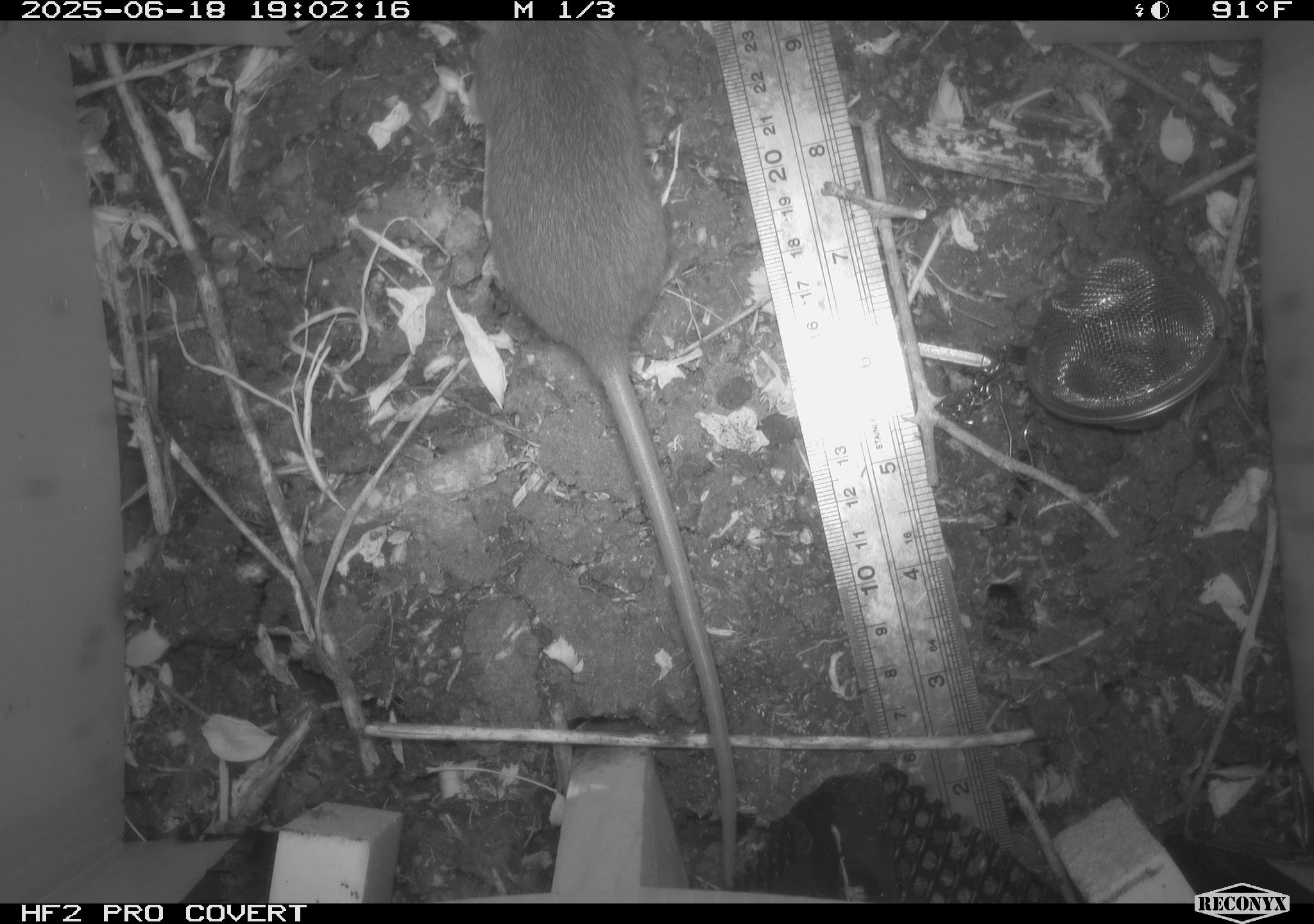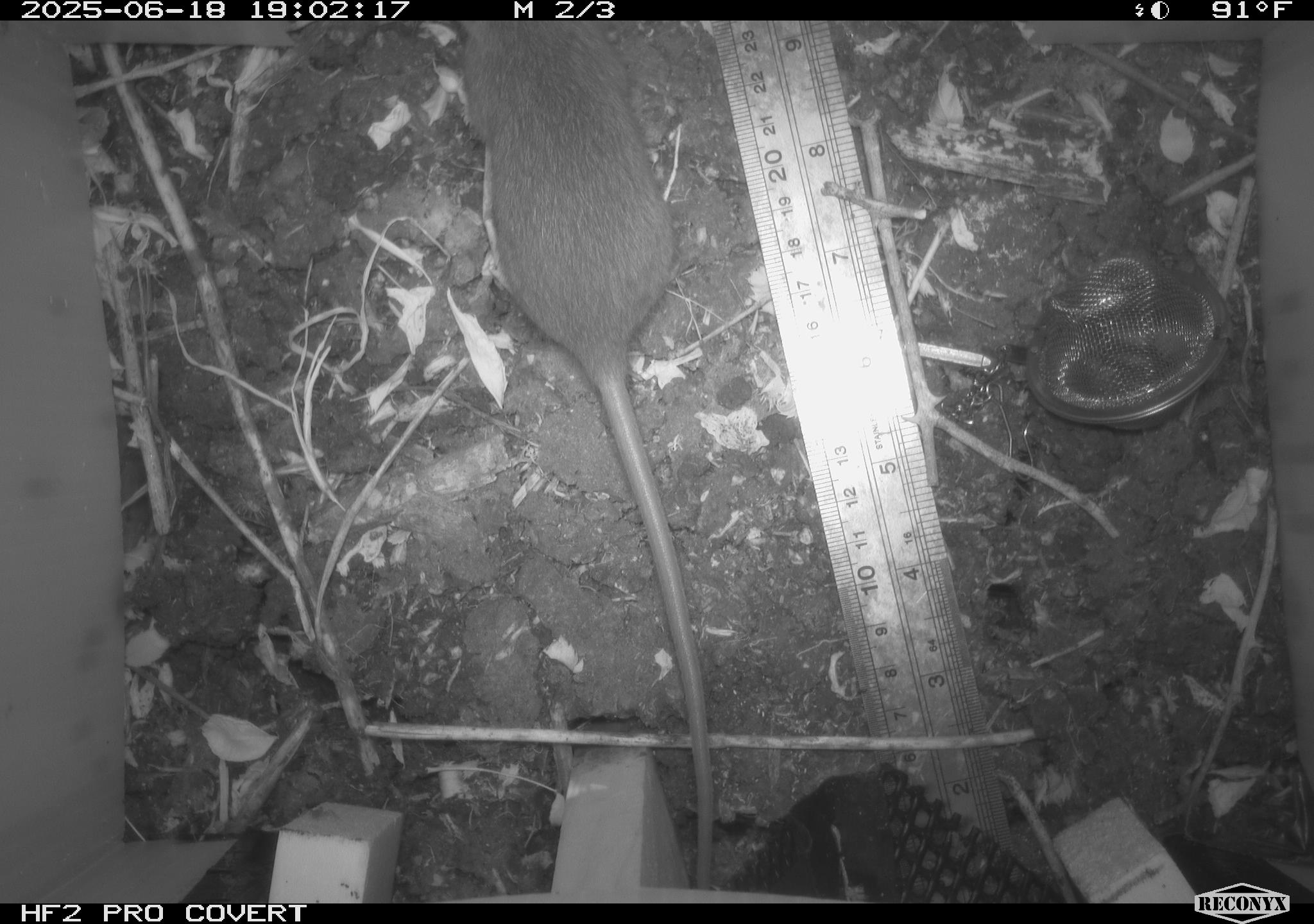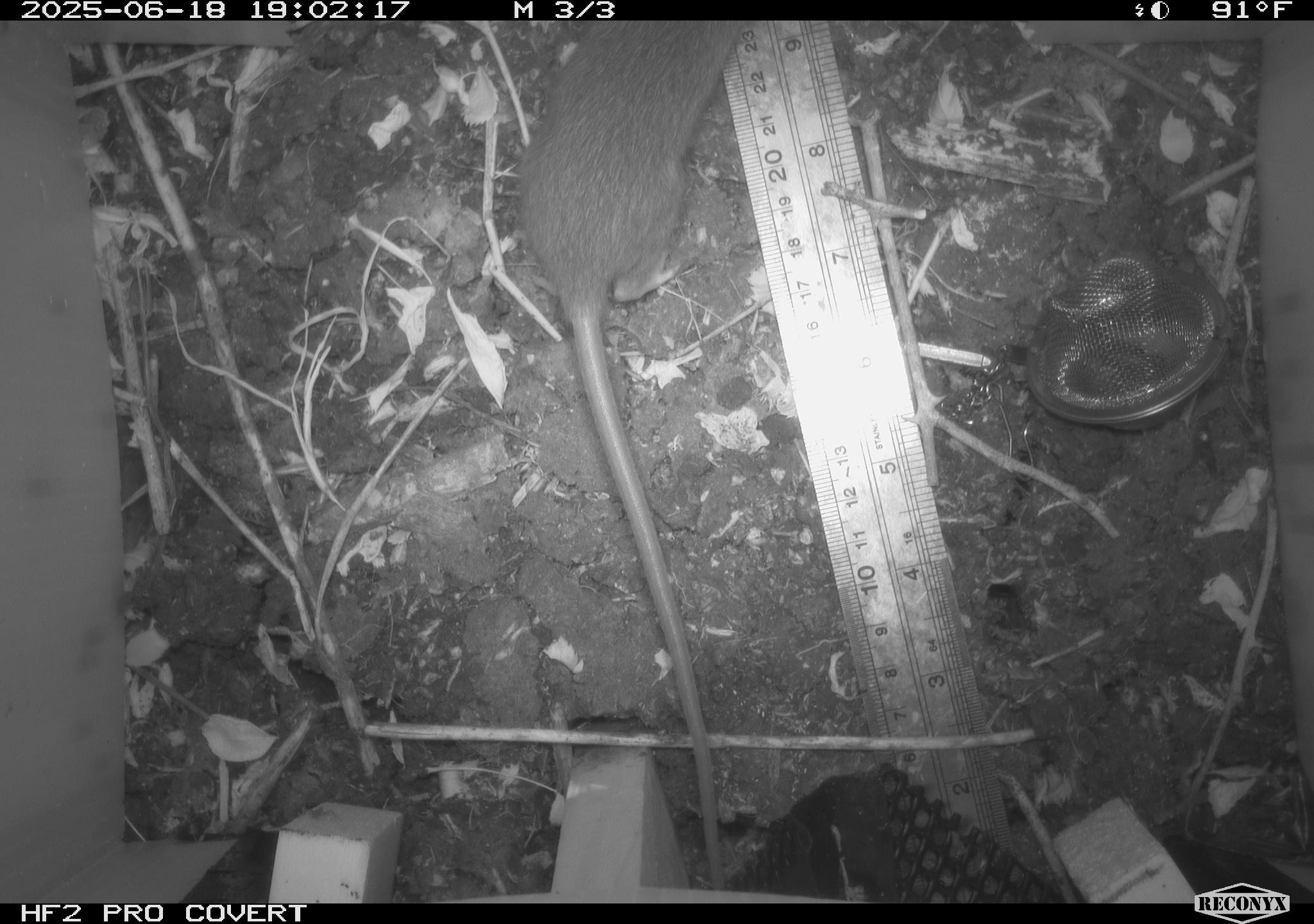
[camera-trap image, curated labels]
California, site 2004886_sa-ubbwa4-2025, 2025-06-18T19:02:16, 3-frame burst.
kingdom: Animalia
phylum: Chordata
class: Mammalia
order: Rodentia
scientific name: Rodentia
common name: rodent